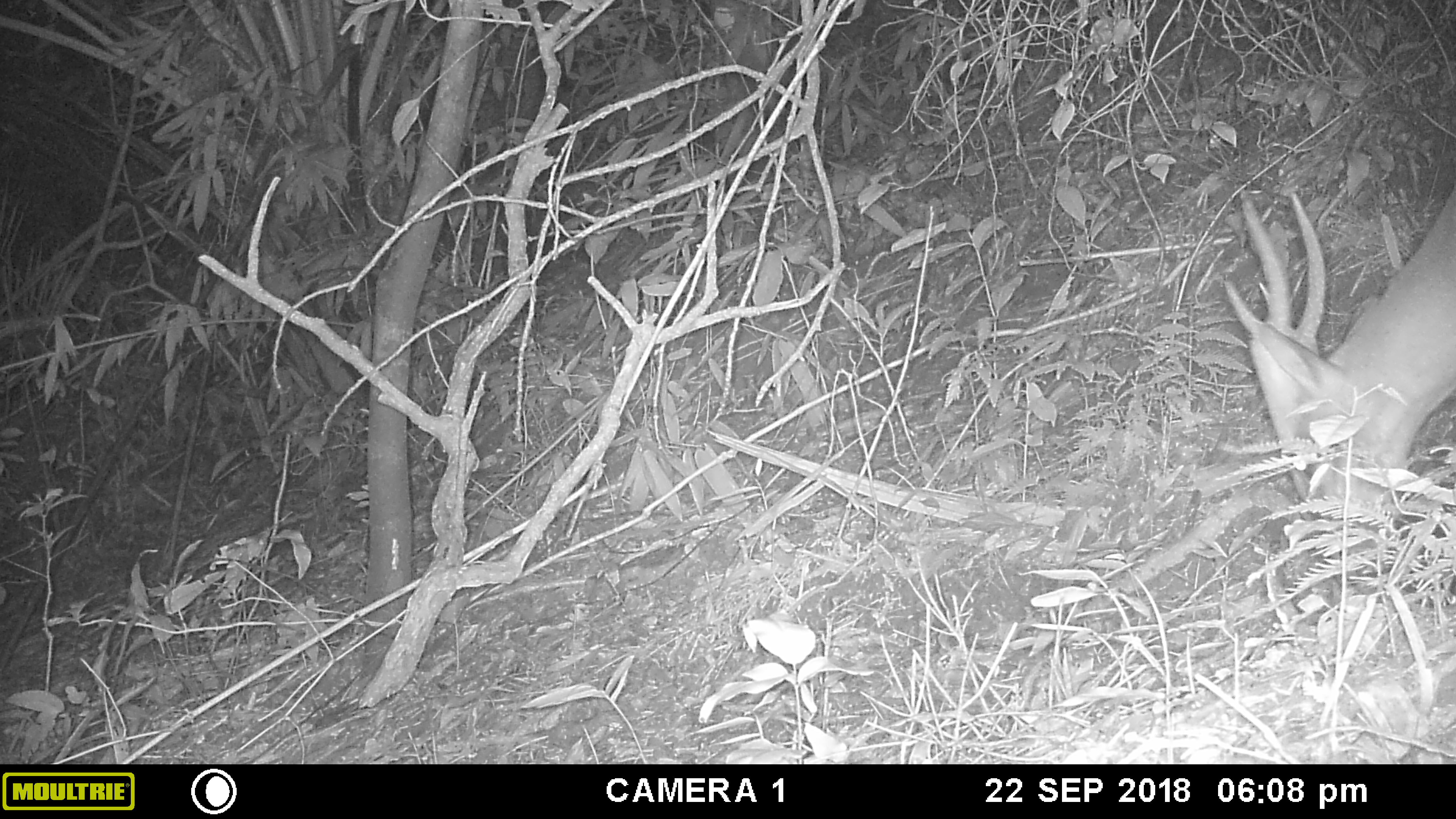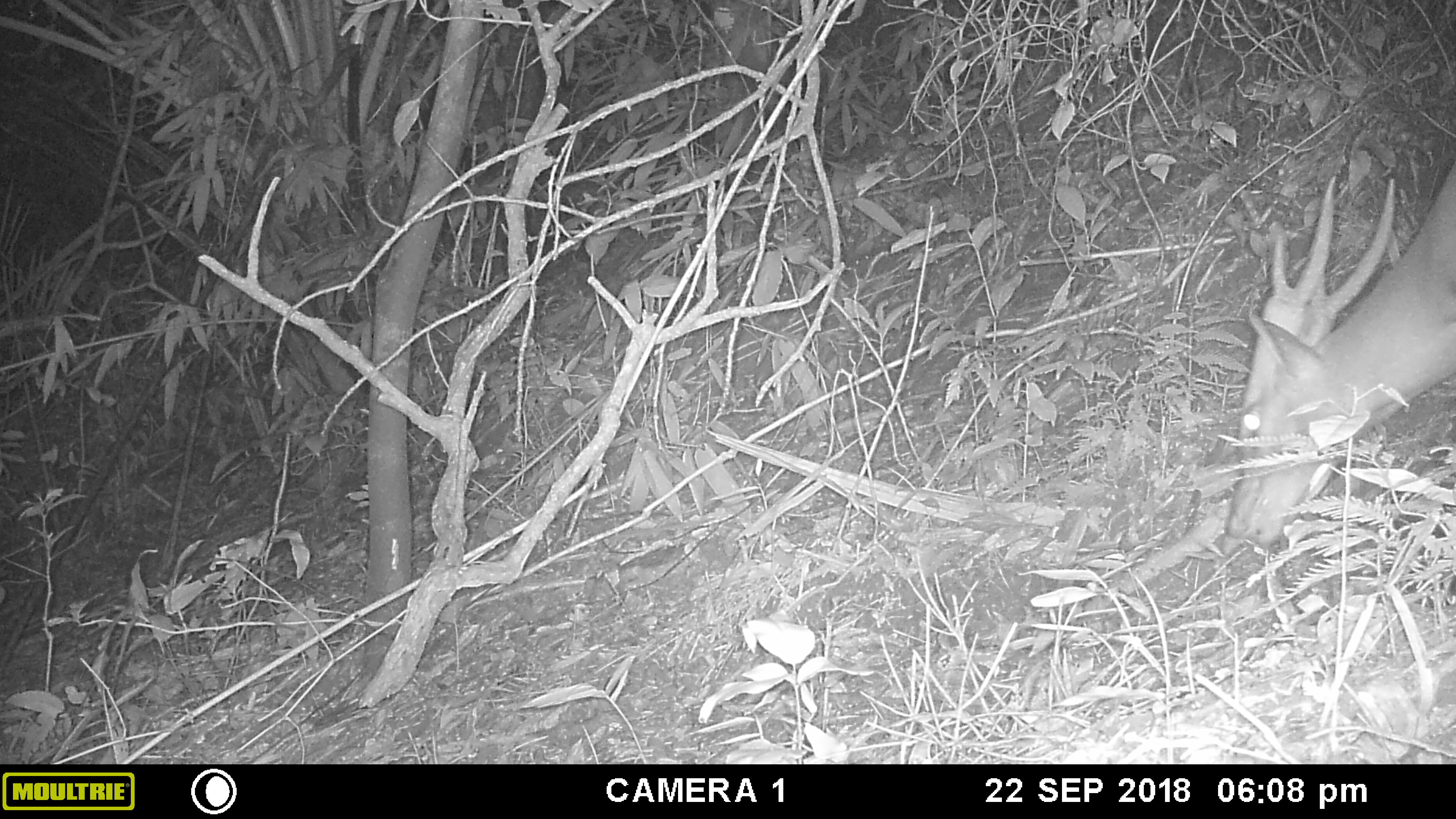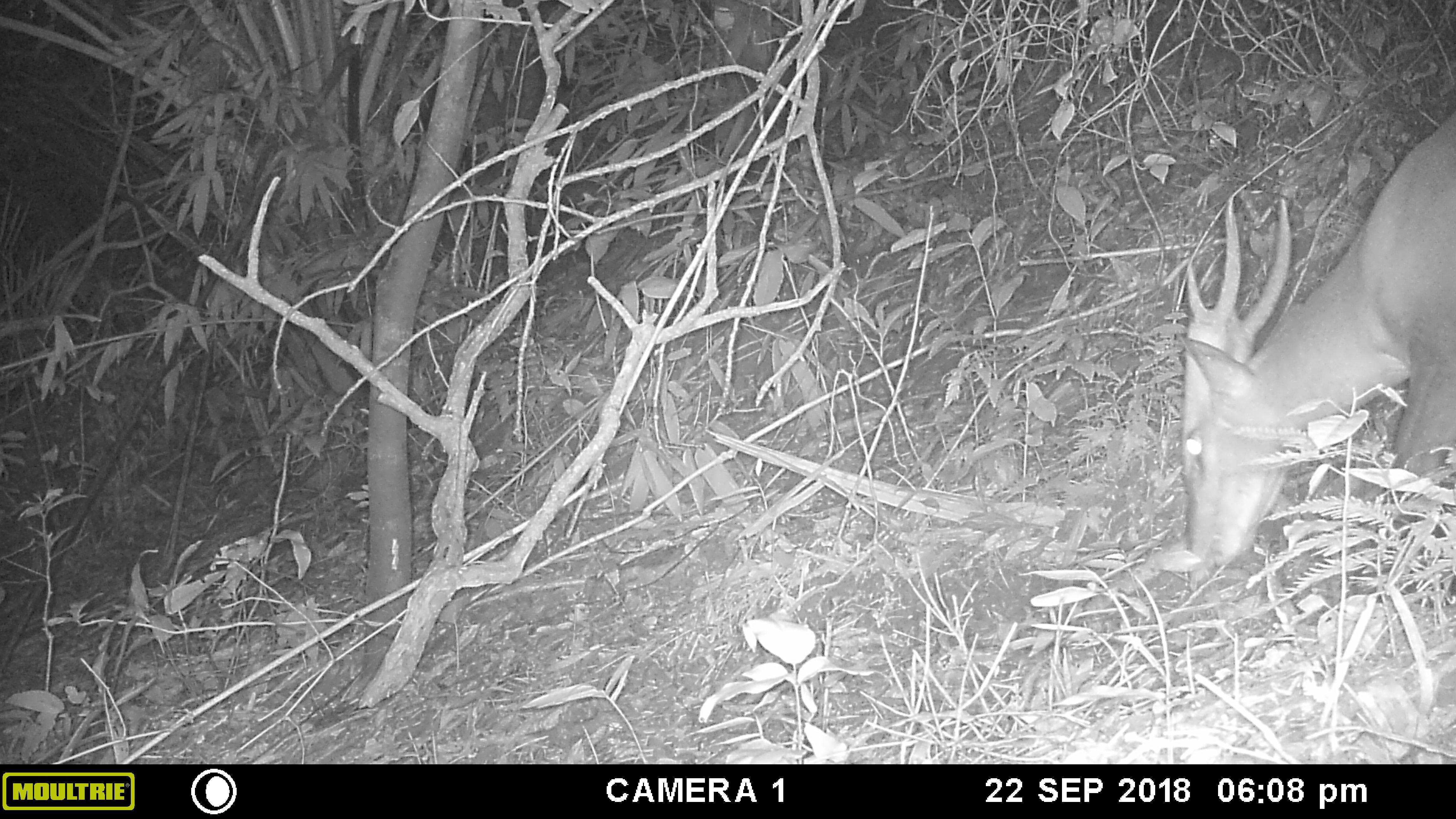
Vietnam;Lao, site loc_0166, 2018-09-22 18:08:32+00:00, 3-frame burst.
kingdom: Animalia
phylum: Chordata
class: Mammalia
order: Artiodactyla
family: Cervidae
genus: Muntiacus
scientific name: Muntiacus vuquangensis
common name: large-antlered muntjac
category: large antlered muntjac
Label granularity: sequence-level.